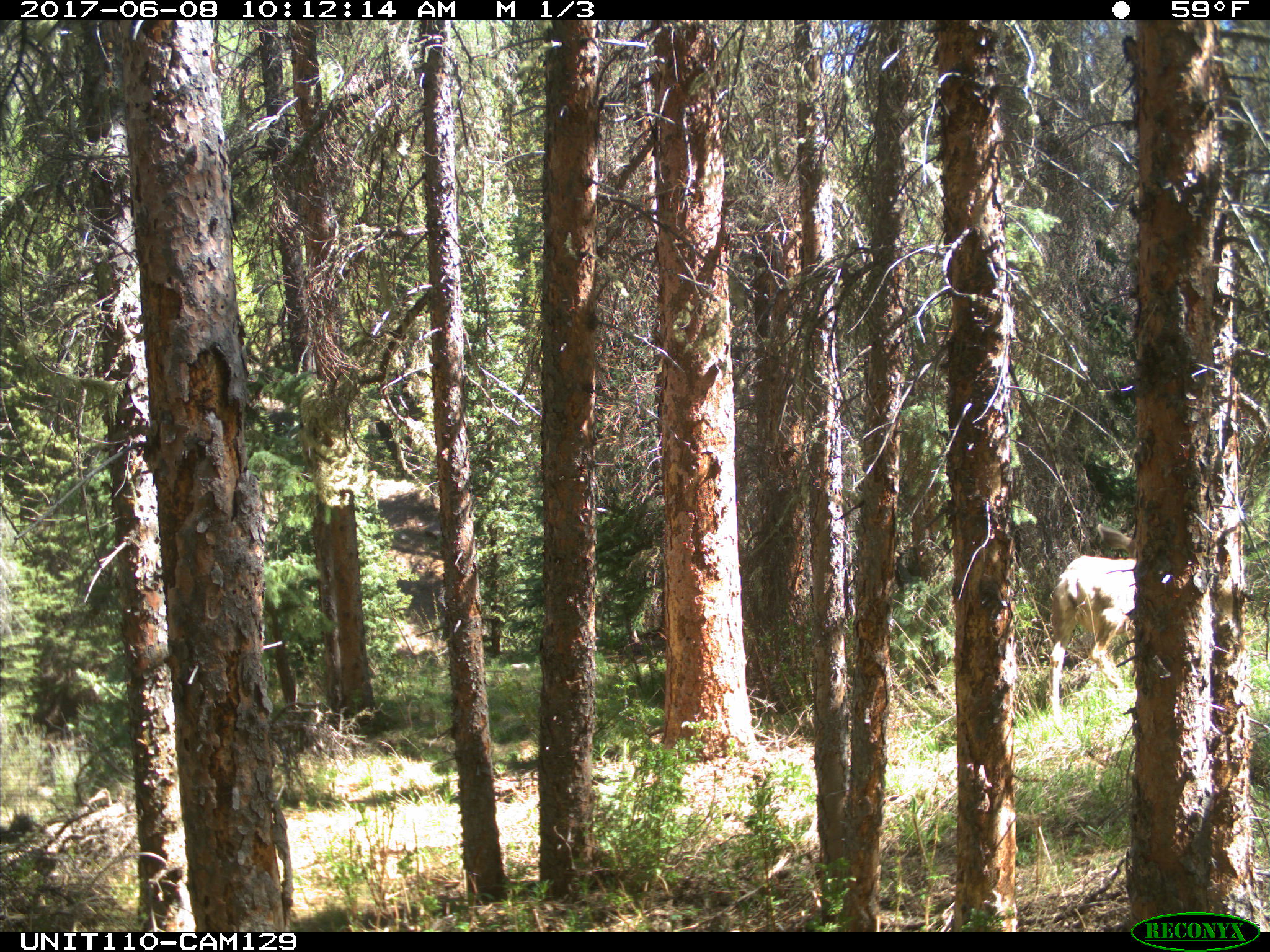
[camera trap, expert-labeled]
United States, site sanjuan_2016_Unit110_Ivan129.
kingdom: Animalia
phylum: Chordata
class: Mammalia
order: Artiodactyla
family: Cervidae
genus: Odocoileus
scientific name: Odocoileus hemionus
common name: mule deer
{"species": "Odocoileus hemionus (mule deer)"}